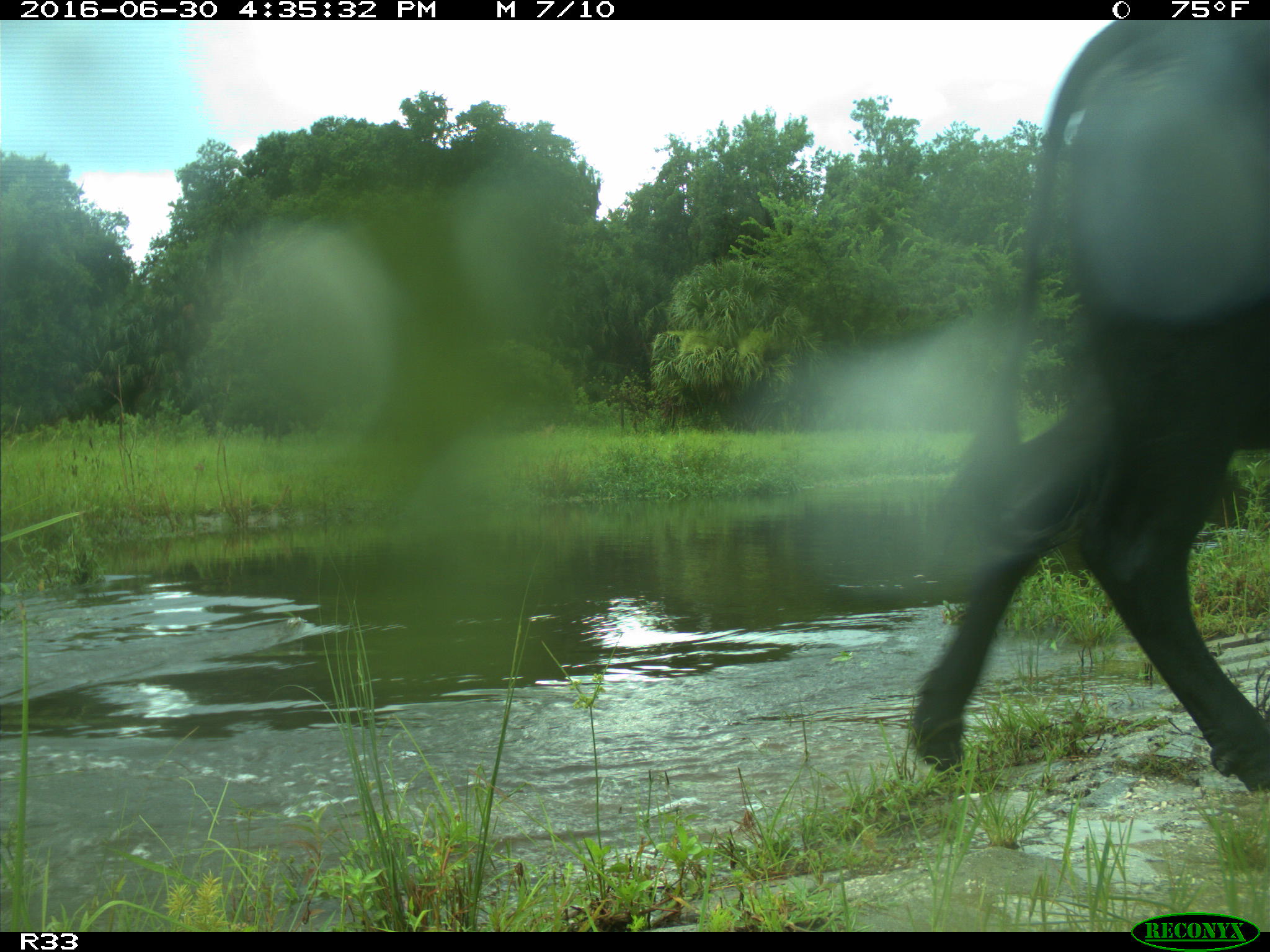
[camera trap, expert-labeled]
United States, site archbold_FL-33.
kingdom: Animalia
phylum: Chordata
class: Mammalia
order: Artiodactyla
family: Bovidae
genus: Bos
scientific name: Bos taurus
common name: domestic cow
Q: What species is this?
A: Bos taurus (domestic cow).